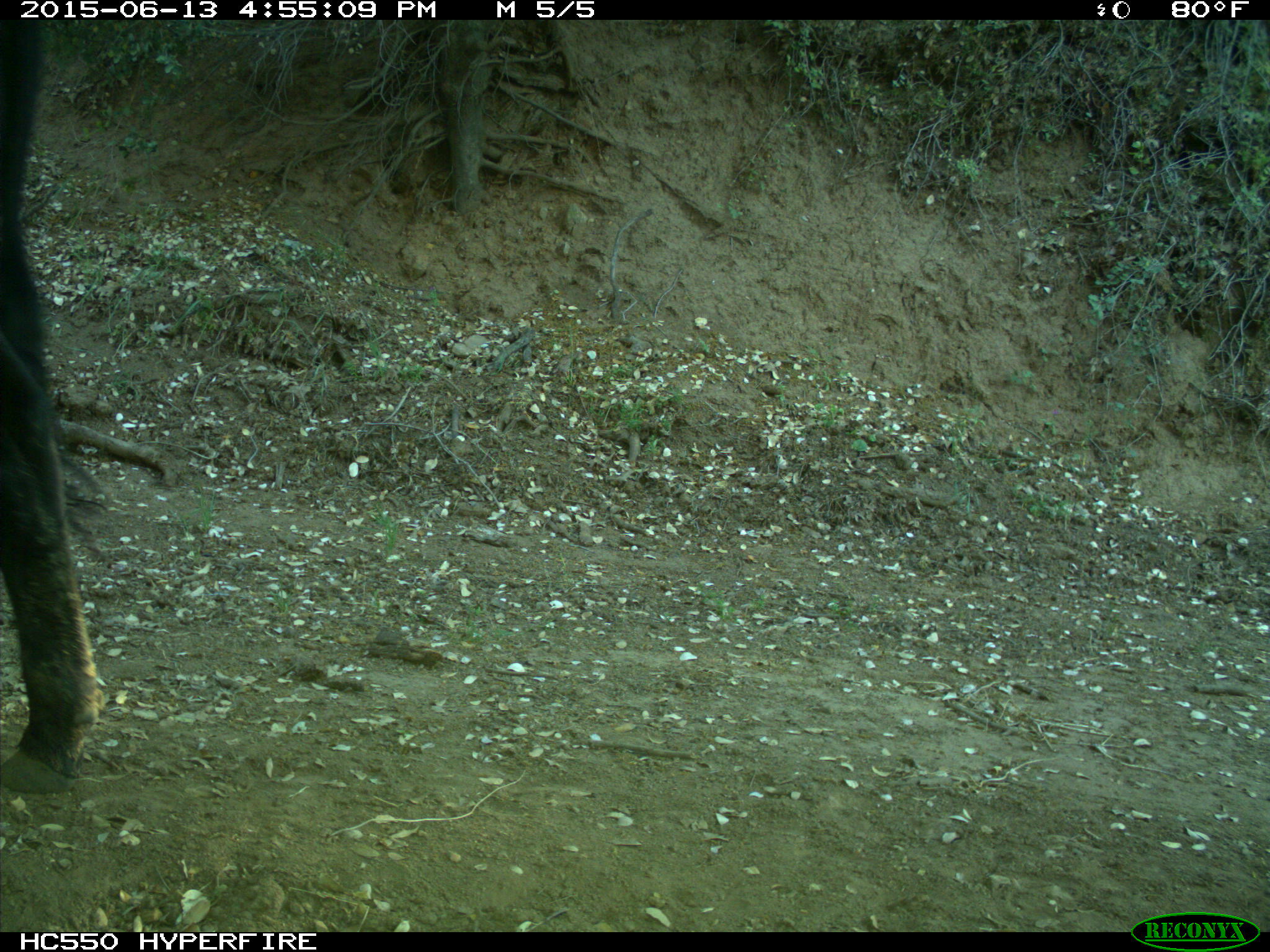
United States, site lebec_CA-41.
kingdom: Animalia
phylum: Chordata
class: Mammalia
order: Artiodactyla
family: Bovidae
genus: Bos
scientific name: Bos taurus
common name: domestic cow